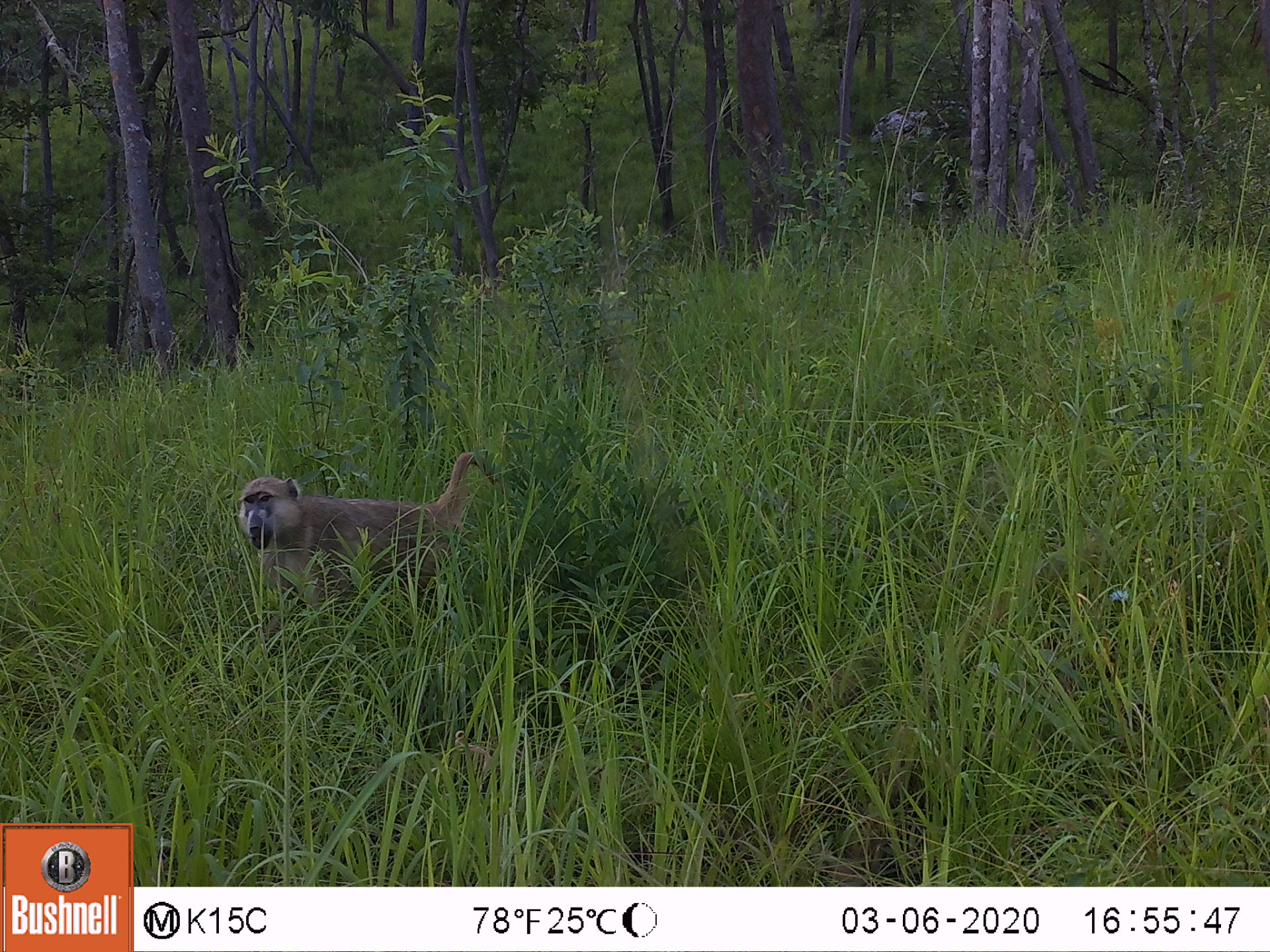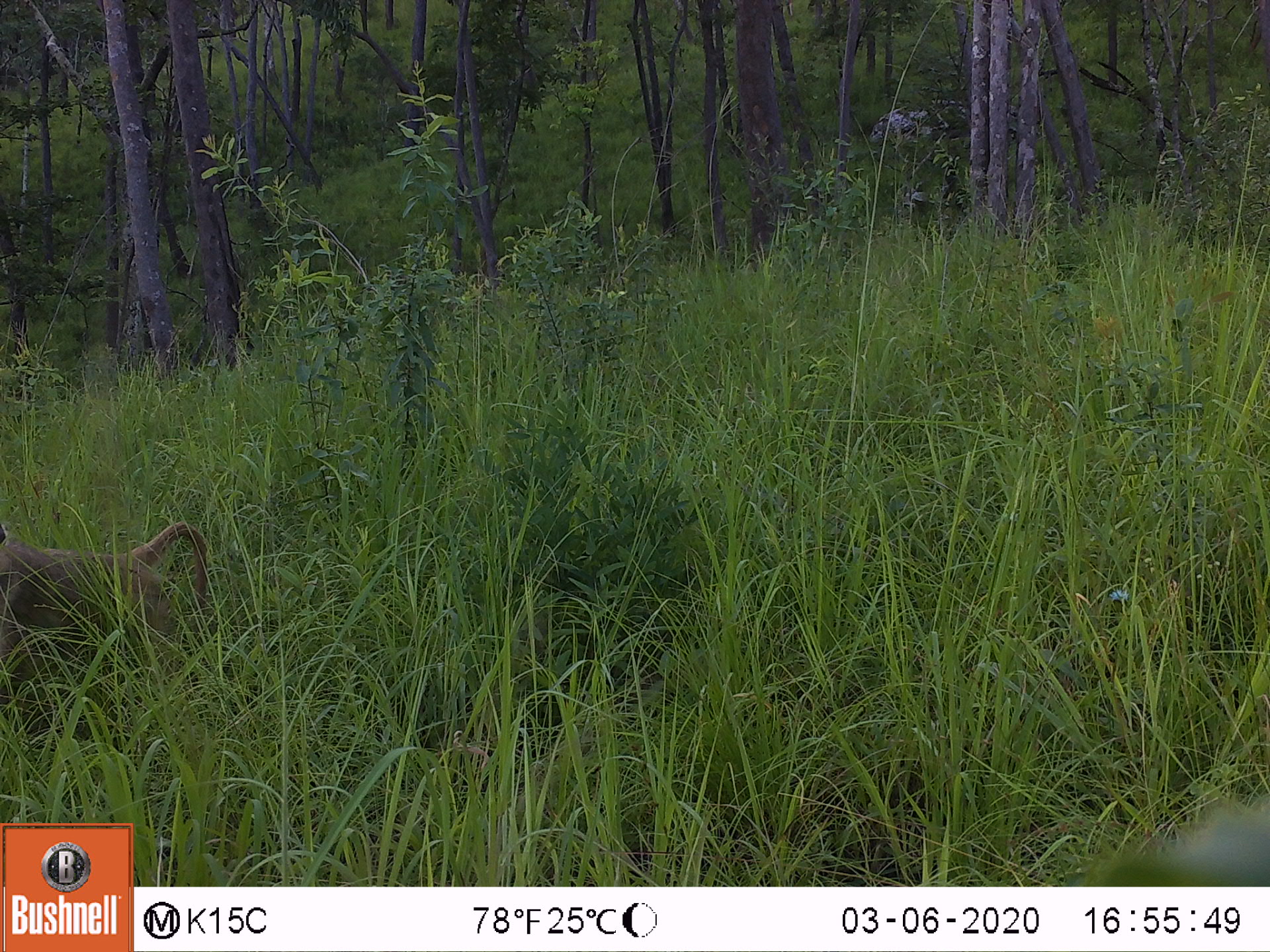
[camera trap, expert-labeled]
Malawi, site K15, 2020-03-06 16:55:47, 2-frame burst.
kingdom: Animalia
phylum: Chordata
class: Mammalia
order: Primates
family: Cercopithecidae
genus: Papio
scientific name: Papio cynocephalus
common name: yellow baboon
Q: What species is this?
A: Yellow baboon (Papio cynocephalus).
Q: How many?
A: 1.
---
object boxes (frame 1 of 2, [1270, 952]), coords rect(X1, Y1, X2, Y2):
yellow baboon: rect(231, 448, 502, 623)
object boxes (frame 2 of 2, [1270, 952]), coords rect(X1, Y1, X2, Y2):
yellow baboon: rect(2, 505, 209, 725)